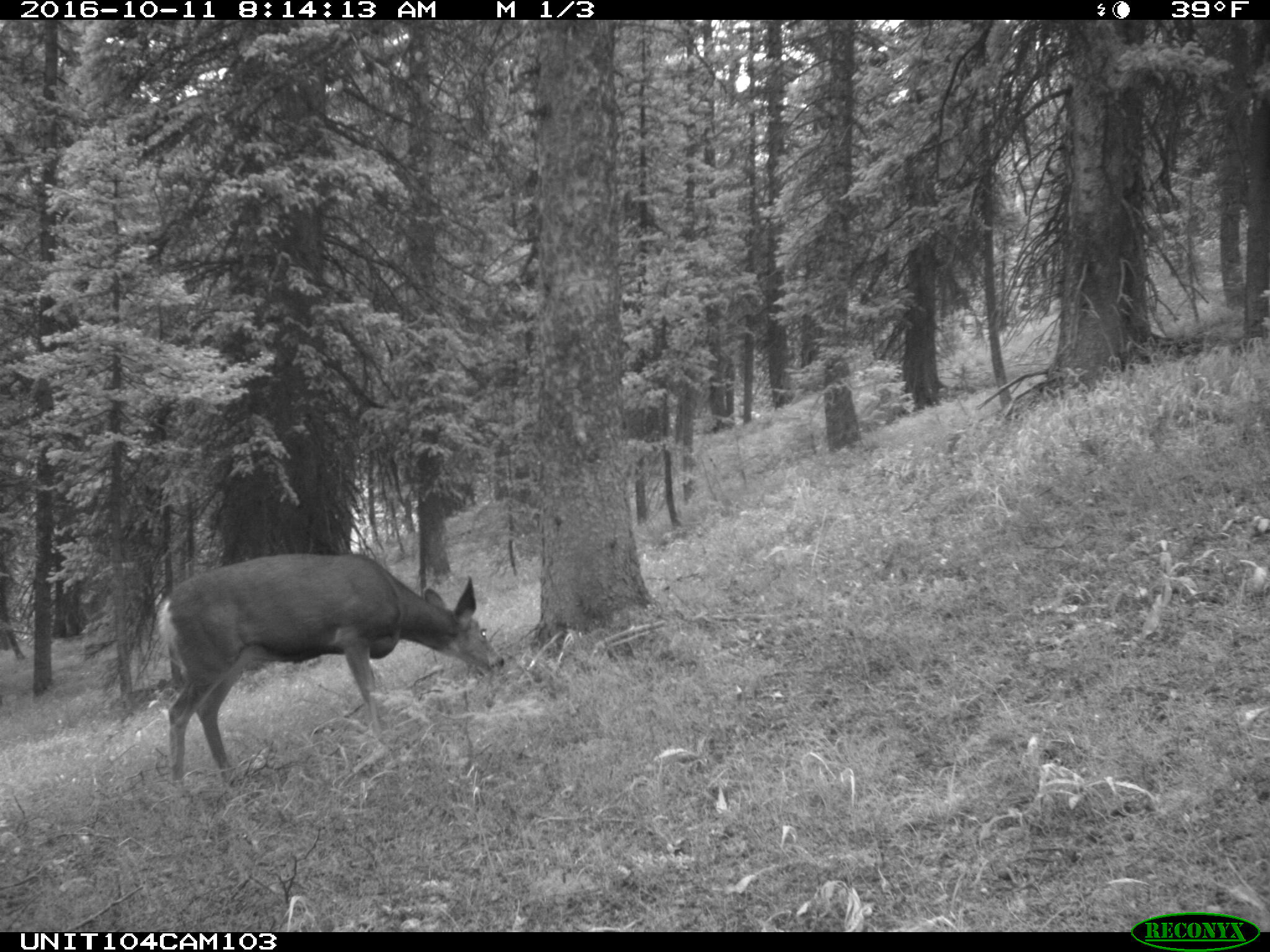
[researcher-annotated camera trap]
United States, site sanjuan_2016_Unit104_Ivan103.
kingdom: Animalia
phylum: Chordata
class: Mammalia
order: Artiodactyla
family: Cervidae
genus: Odocoileus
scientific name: Odocoileus hemionus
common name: mule deer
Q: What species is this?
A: Odocoileus hemionus (mule deer).